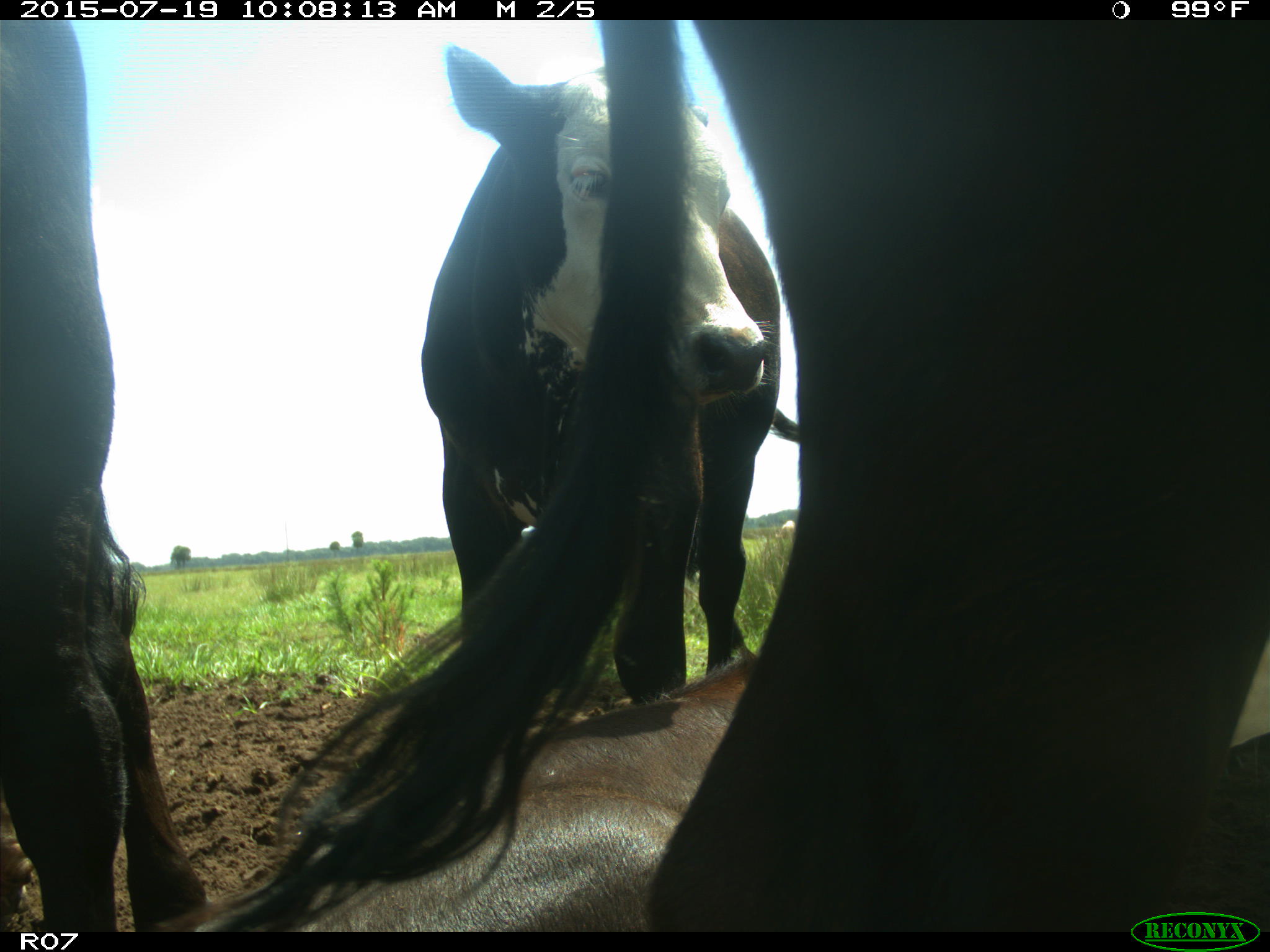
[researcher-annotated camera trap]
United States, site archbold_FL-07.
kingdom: Animalia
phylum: Chordata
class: Mammalia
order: Artiodactyla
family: Bovidae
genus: Bos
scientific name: Bos taurus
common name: domestic cow